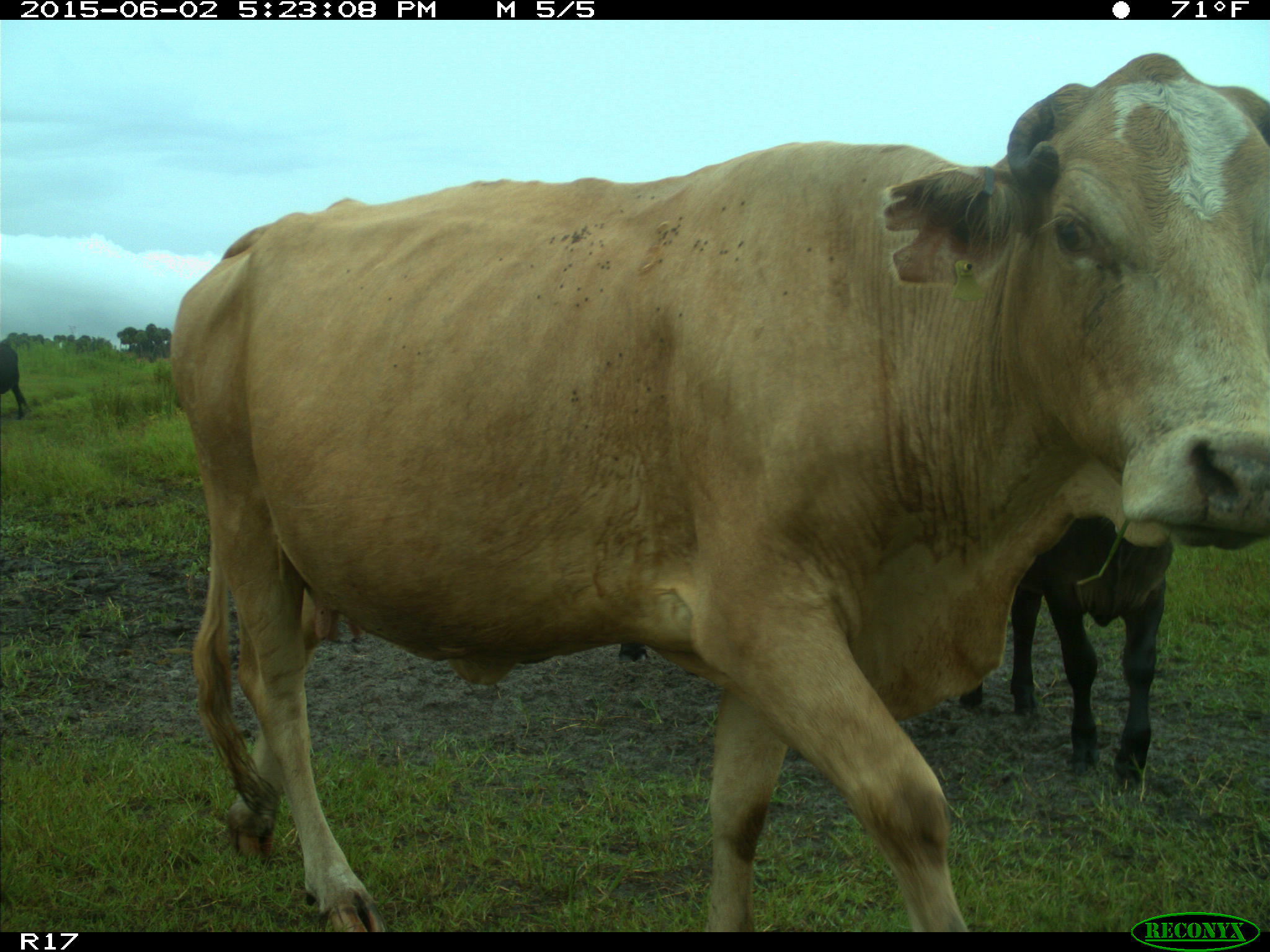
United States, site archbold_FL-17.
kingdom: Animalia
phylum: Chordata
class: Mammalia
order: Artiodactyla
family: Bovidae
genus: Bos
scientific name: Bos taurus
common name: domestic cow